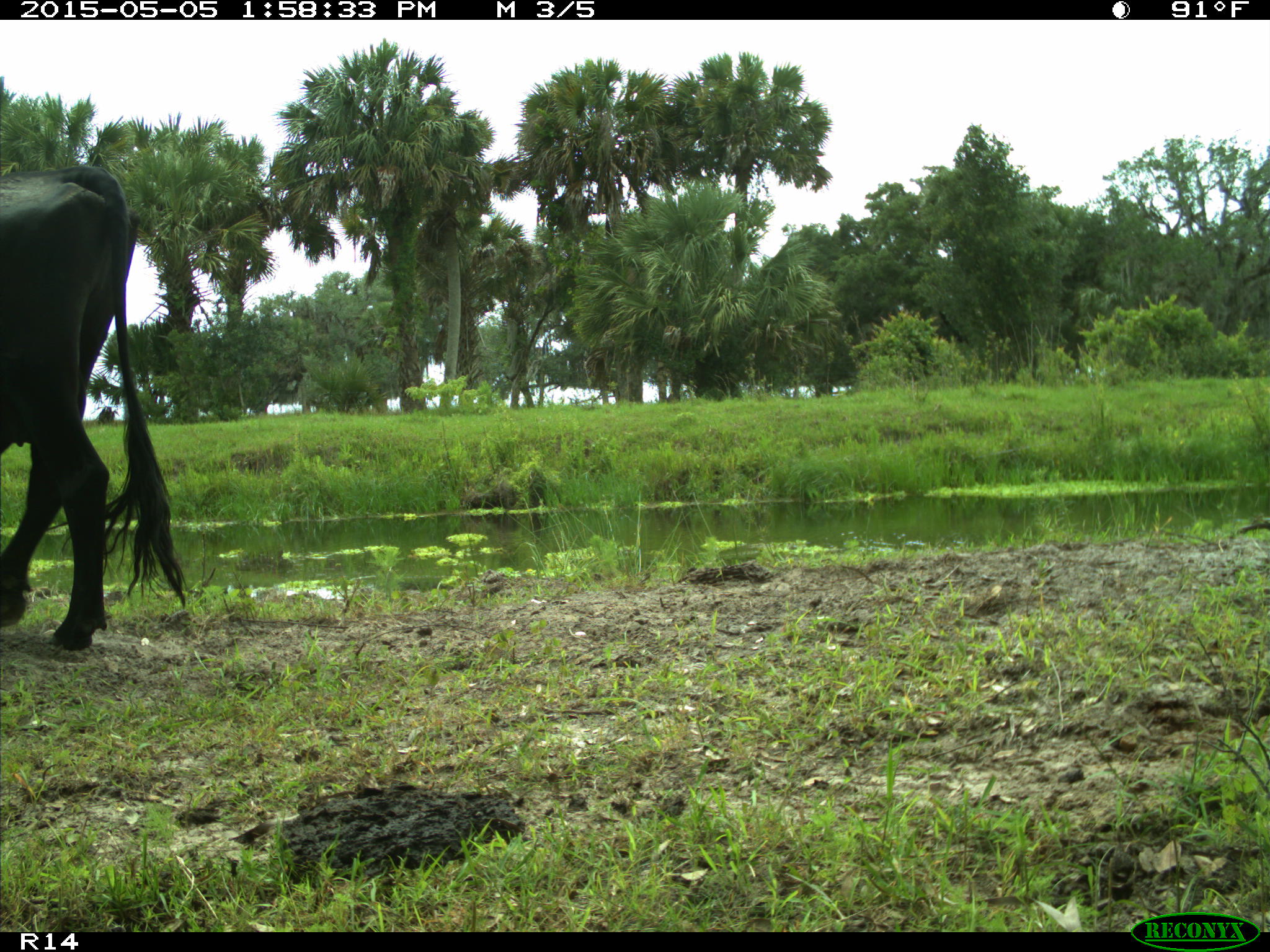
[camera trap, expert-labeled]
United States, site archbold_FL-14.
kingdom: Animalia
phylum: Chordata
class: Mammalia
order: Artiodactyla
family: Bovidae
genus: Bos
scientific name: Bos taurus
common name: domestic cow